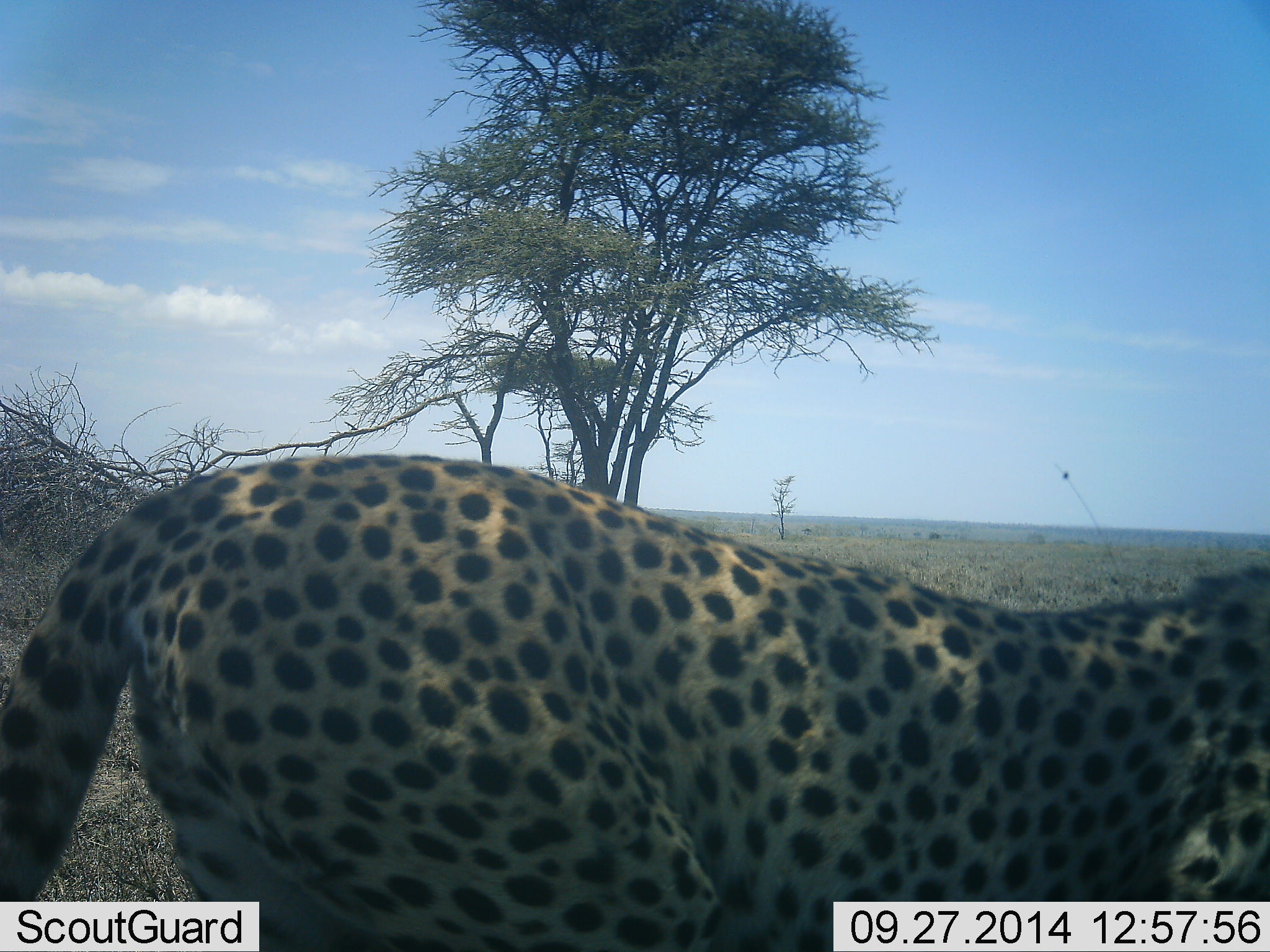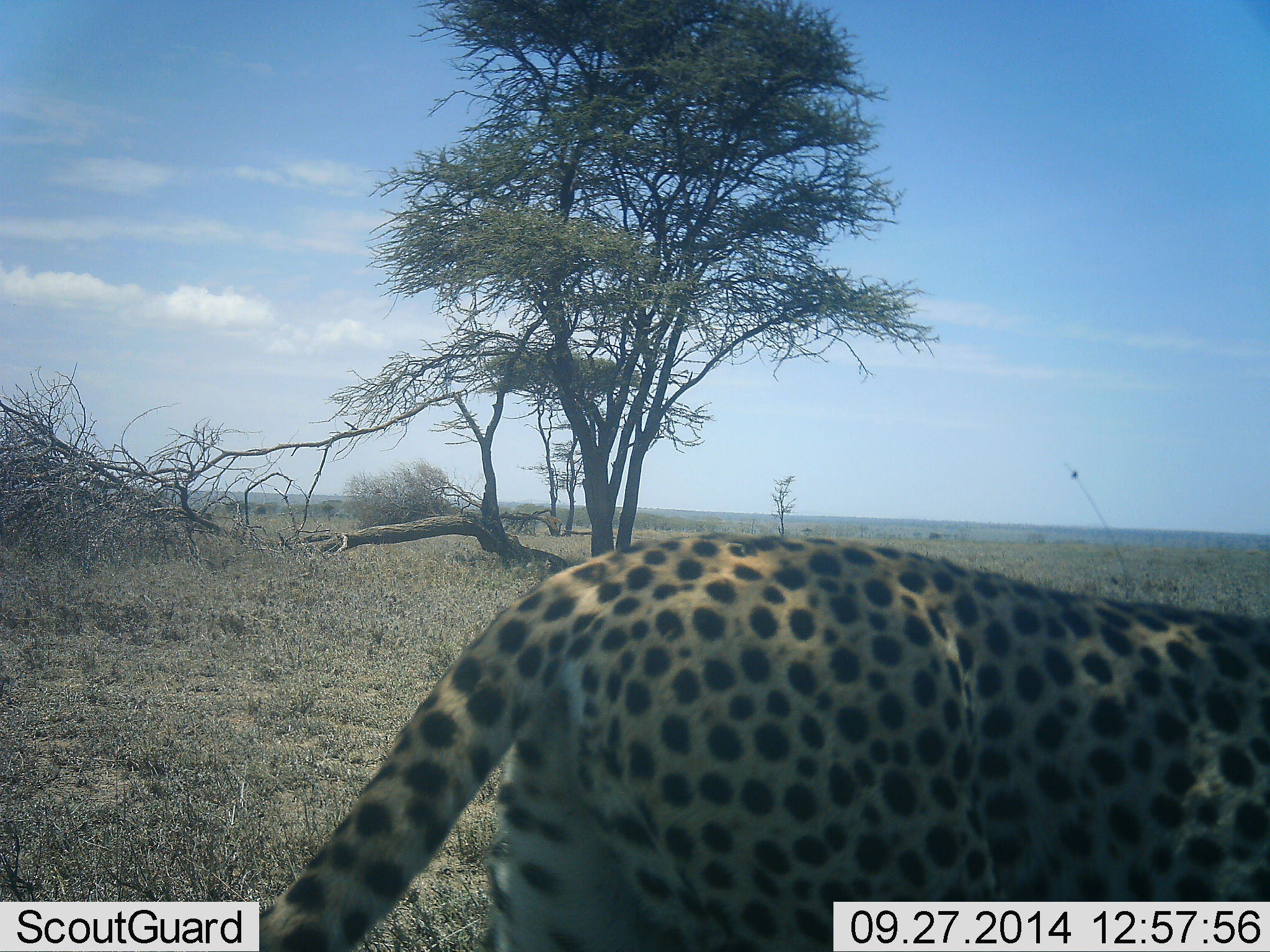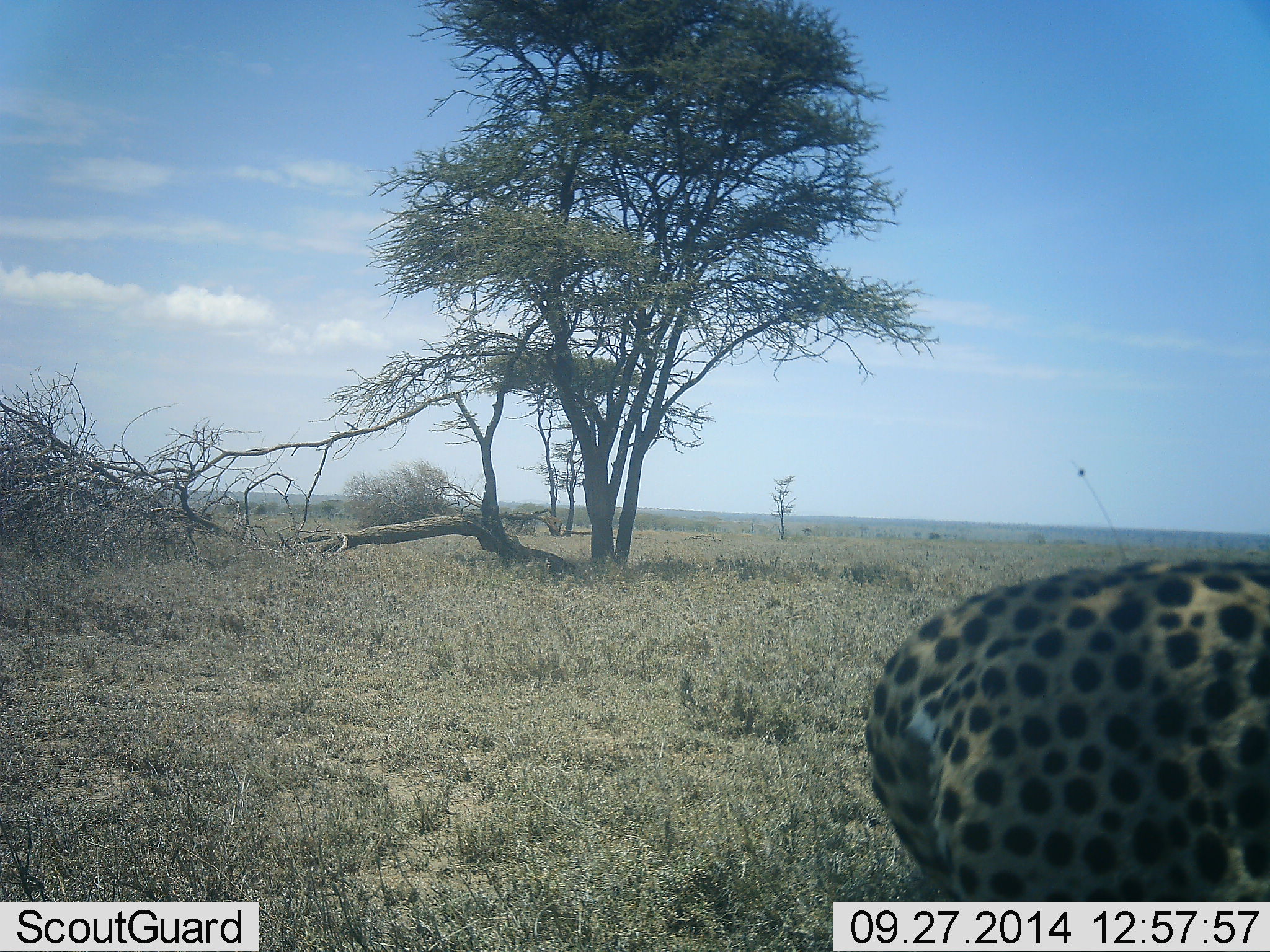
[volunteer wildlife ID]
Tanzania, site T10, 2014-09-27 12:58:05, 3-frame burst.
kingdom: Animalia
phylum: Chordata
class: Mammalia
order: Carnivora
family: Felidae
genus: Acinonyx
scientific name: Acinonyx jubatus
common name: cheetah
Cheetah (Acinonyx jubatus), count 1. Behavior (volunteer vote fractions): standing 0%, resting 0%, moving 100%, interacting 0%. Young present (vote fraction): 0%. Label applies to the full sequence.